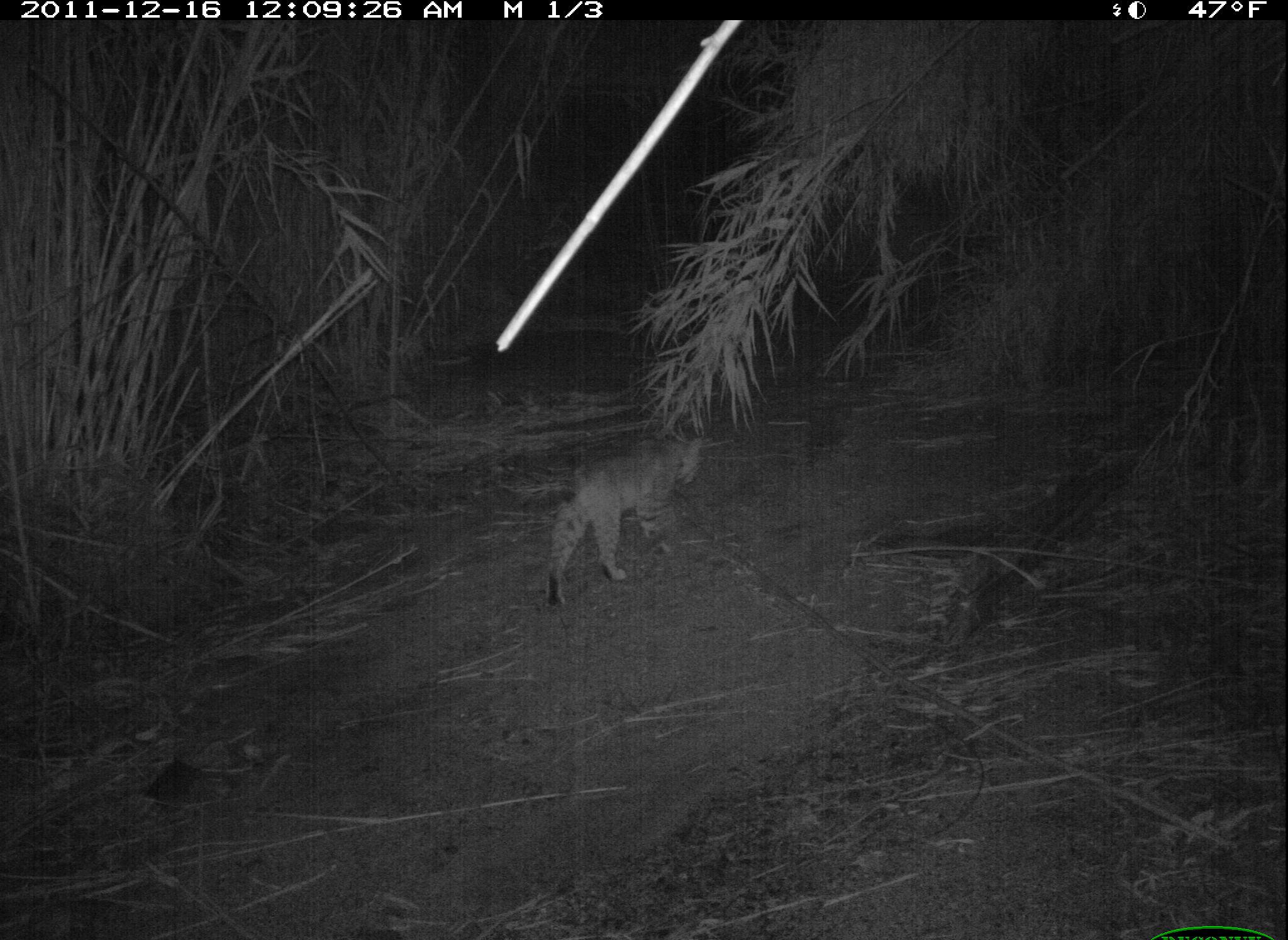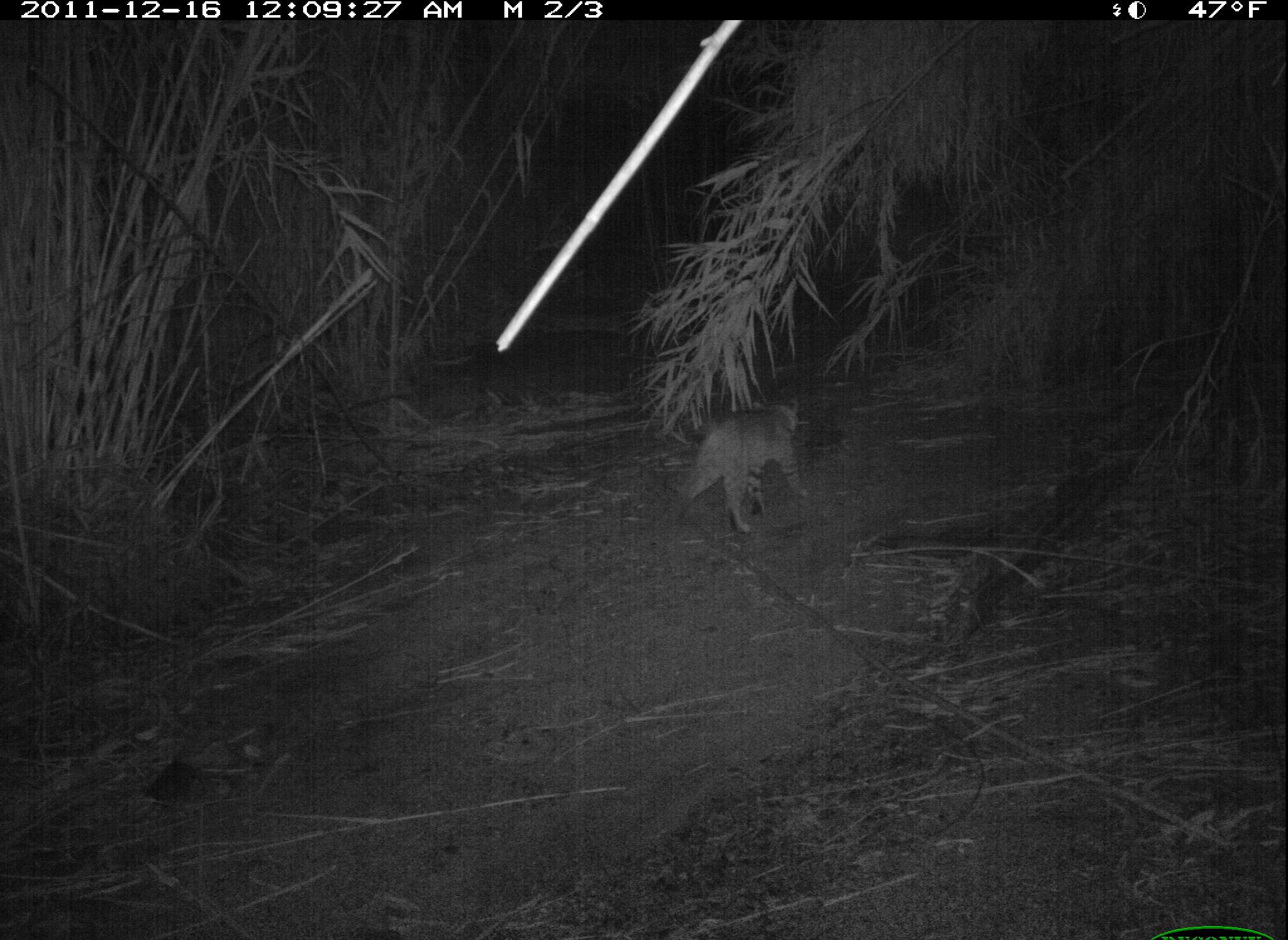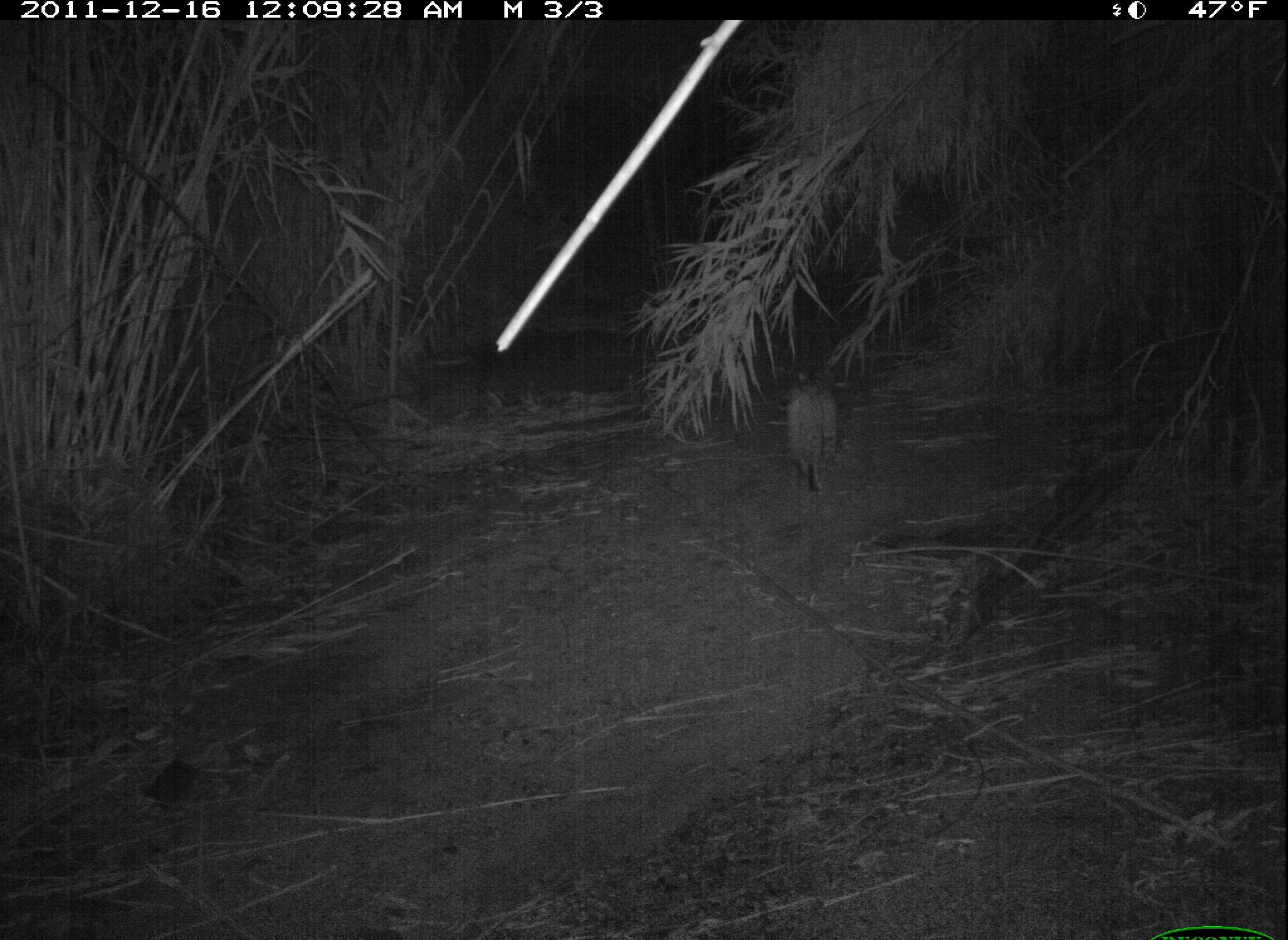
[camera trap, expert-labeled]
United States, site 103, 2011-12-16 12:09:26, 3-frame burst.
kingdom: Animalia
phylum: Chordata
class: Mammalia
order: Carnivora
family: Felidae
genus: Lynx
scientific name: Lynx rufus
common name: bobcat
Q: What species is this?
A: Bobcat (Lynx rufus).